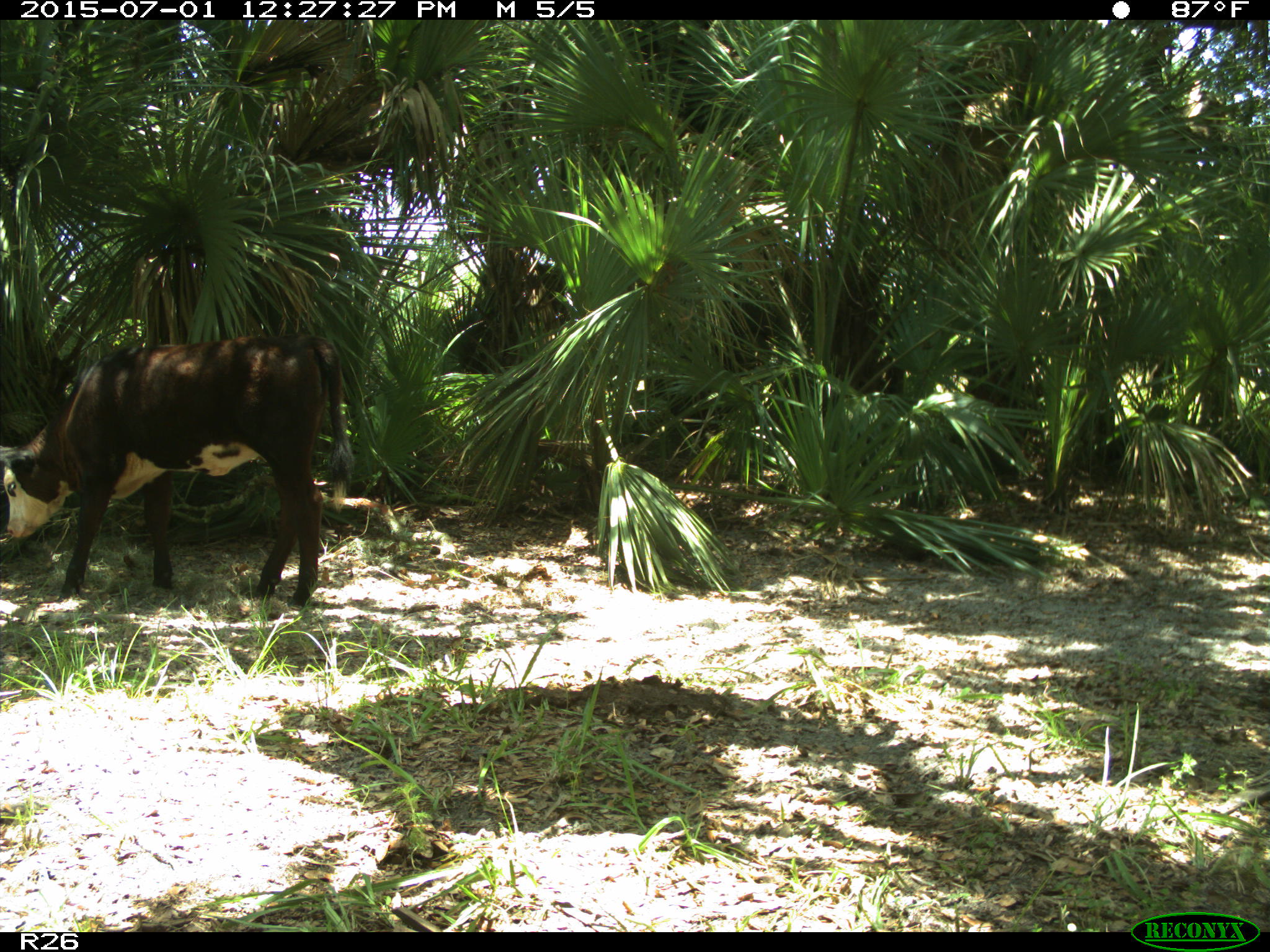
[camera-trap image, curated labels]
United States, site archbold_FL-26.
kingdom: Animalia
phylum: Chordata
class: Mammalia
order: Artiodactyla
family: Bovidae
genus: Bos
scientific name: Bos taurus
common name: domestic cow